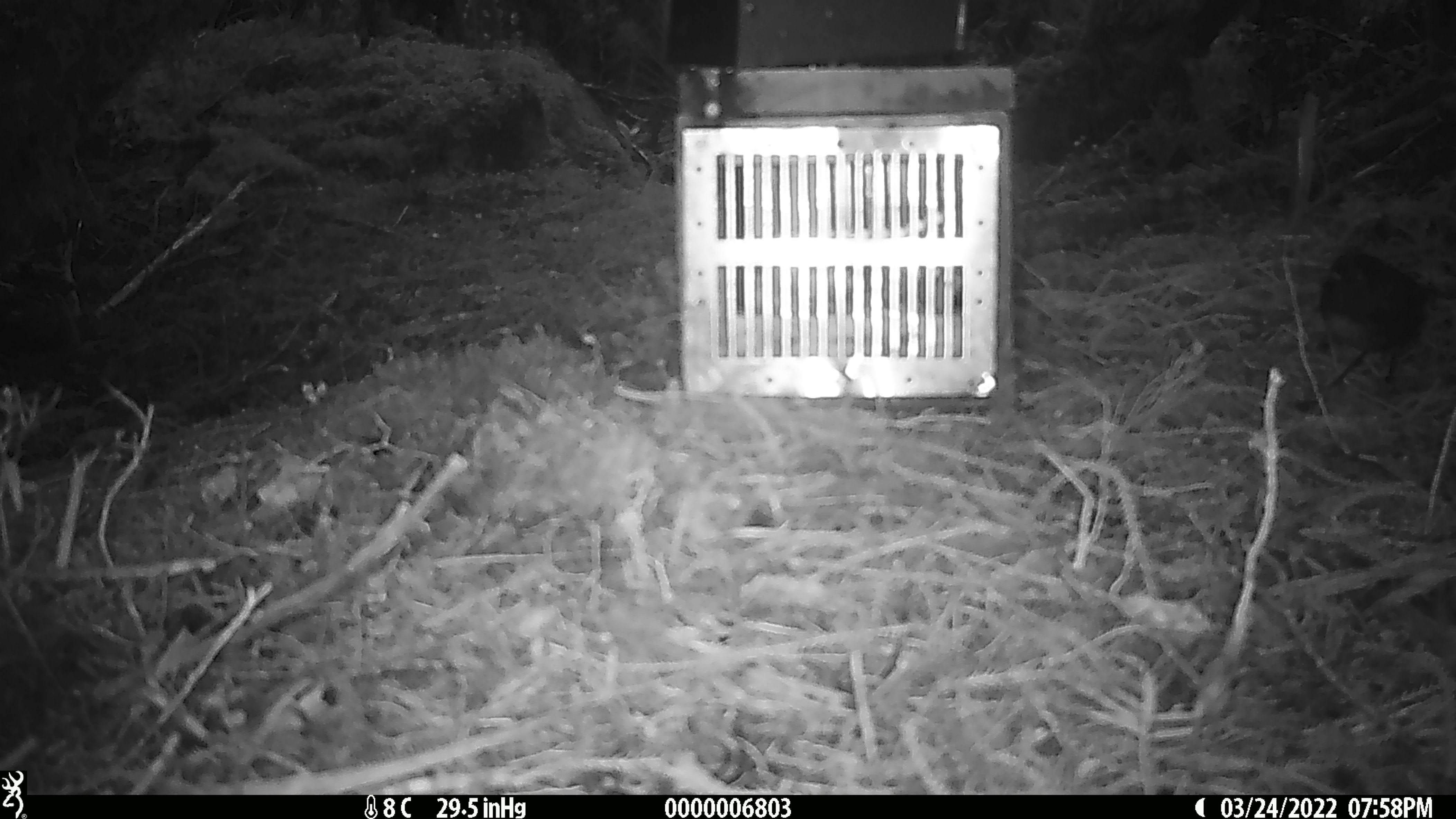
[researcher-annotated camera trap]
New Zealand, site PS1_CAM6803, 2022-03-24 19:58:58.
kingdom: Animalia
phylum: Chordata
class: Aves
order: Passeriformes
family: Petroicidae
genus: Petroica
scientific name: Petroica australis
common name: new zealand robin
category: robin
Robin (new zealand robin) (Petroica australis).